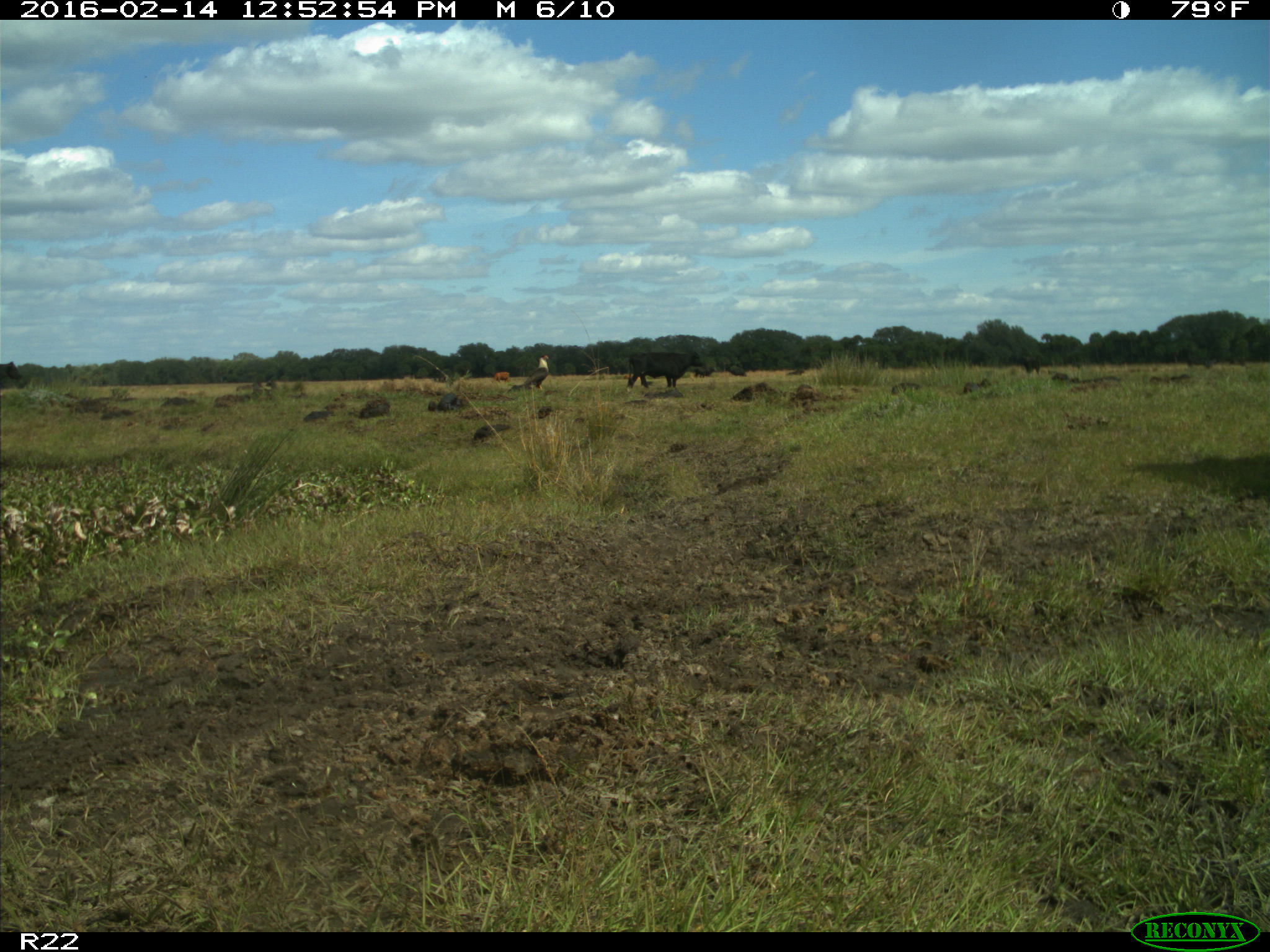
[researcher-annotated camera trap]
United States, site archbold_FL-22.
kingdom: Animalia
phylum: Chordata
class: Mammalia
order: Artiodactyla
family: Bovidae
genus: Bos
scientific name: Bos taurus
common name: domestic cow